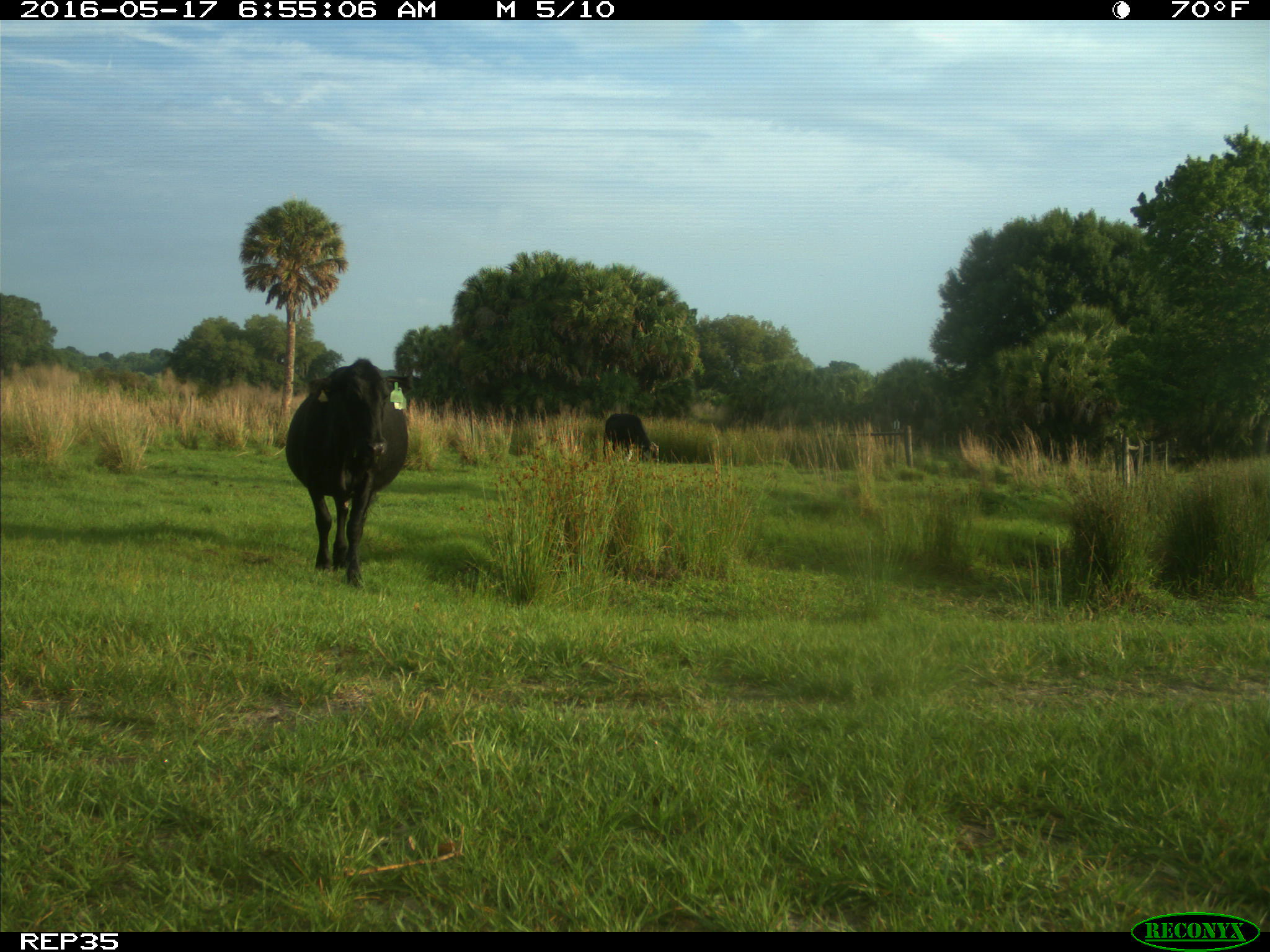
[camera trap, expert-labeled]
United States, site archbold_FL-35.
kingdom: Animalia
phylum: Chordata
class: Mammalia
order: Artiodactyla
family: Bovidae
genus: Bos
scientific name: Bos taurus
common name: domestic cow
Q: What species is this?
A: Bos taurus (domestic cow).